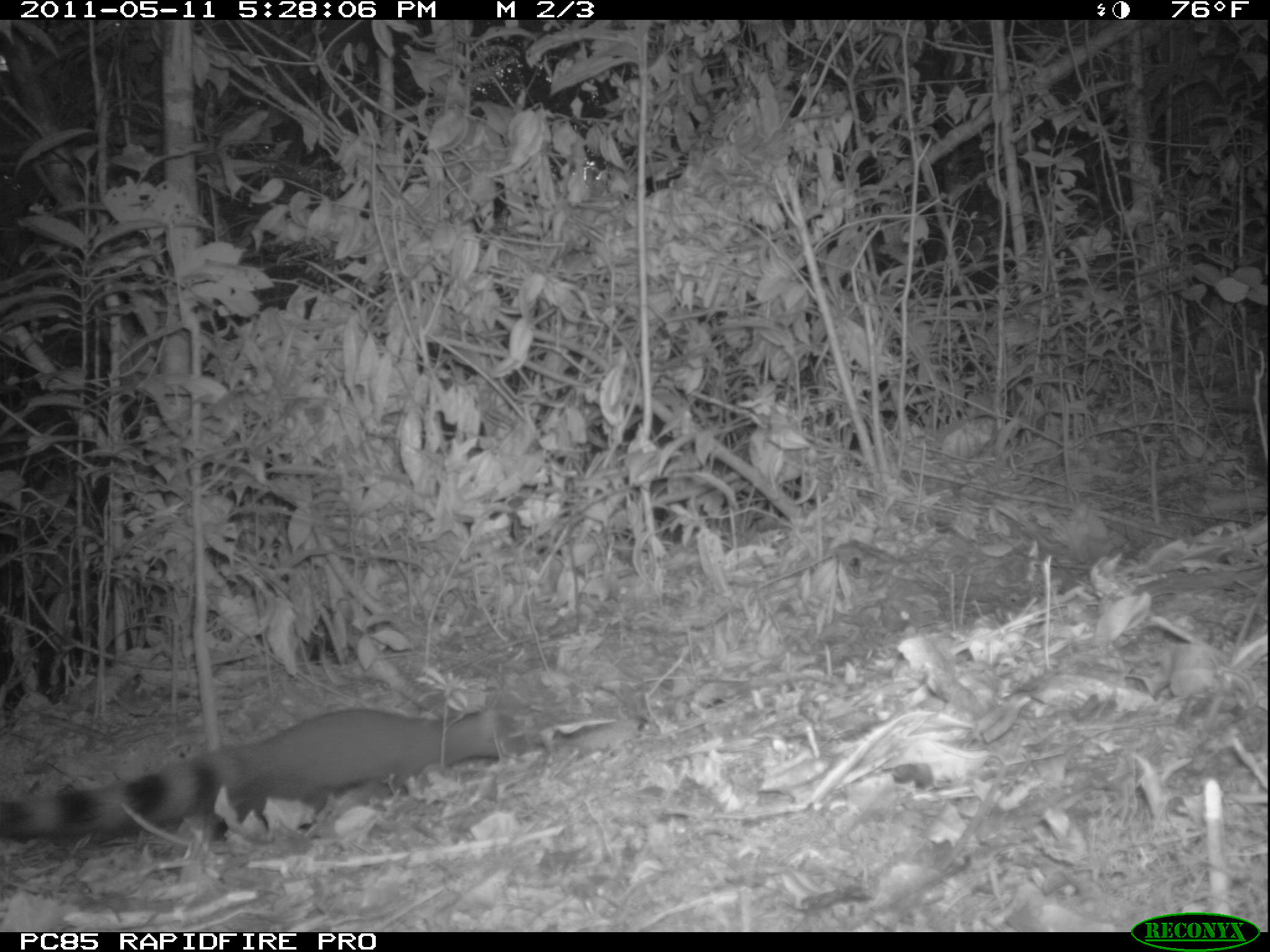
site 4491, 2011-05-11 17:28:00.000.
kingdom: Animalia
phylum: Chordata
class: Mammalia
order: Carnivora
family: Eupleridae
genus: Galidia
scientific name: Galidia elegans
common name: ring-tailed vontsira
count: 2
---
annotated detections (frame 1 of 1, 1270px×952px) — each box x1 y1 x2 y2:
galidia elegans: 1 701 508 843